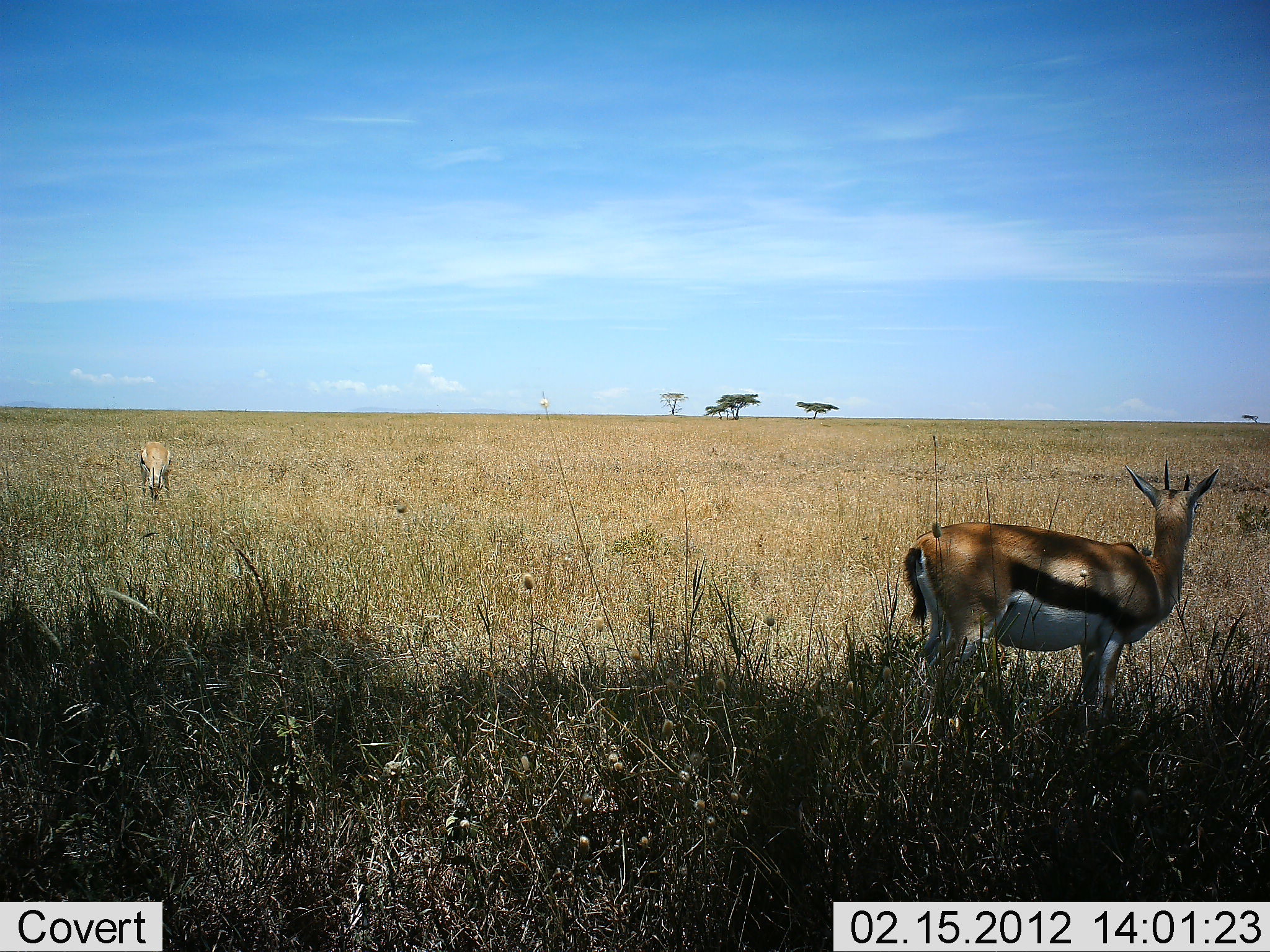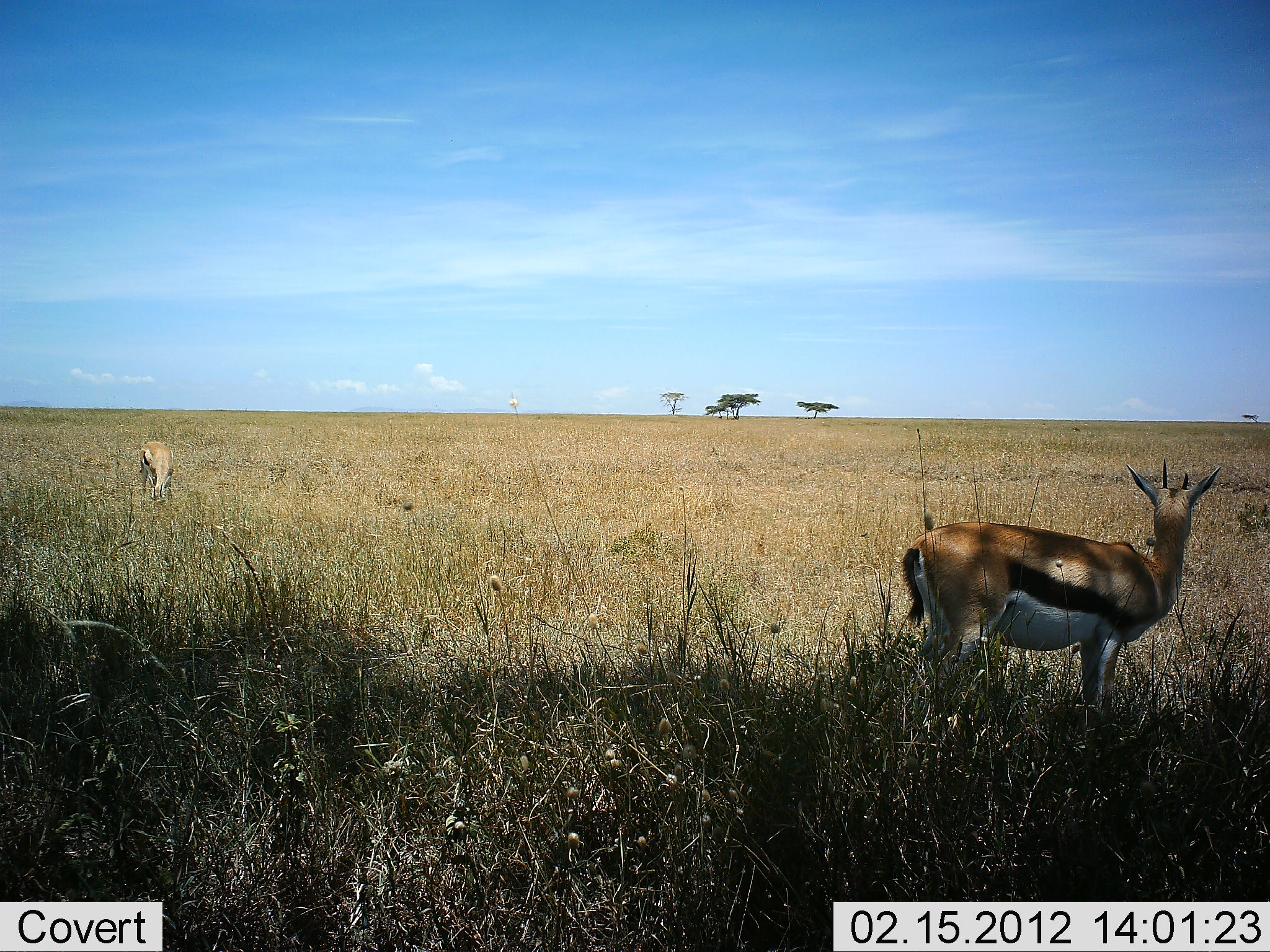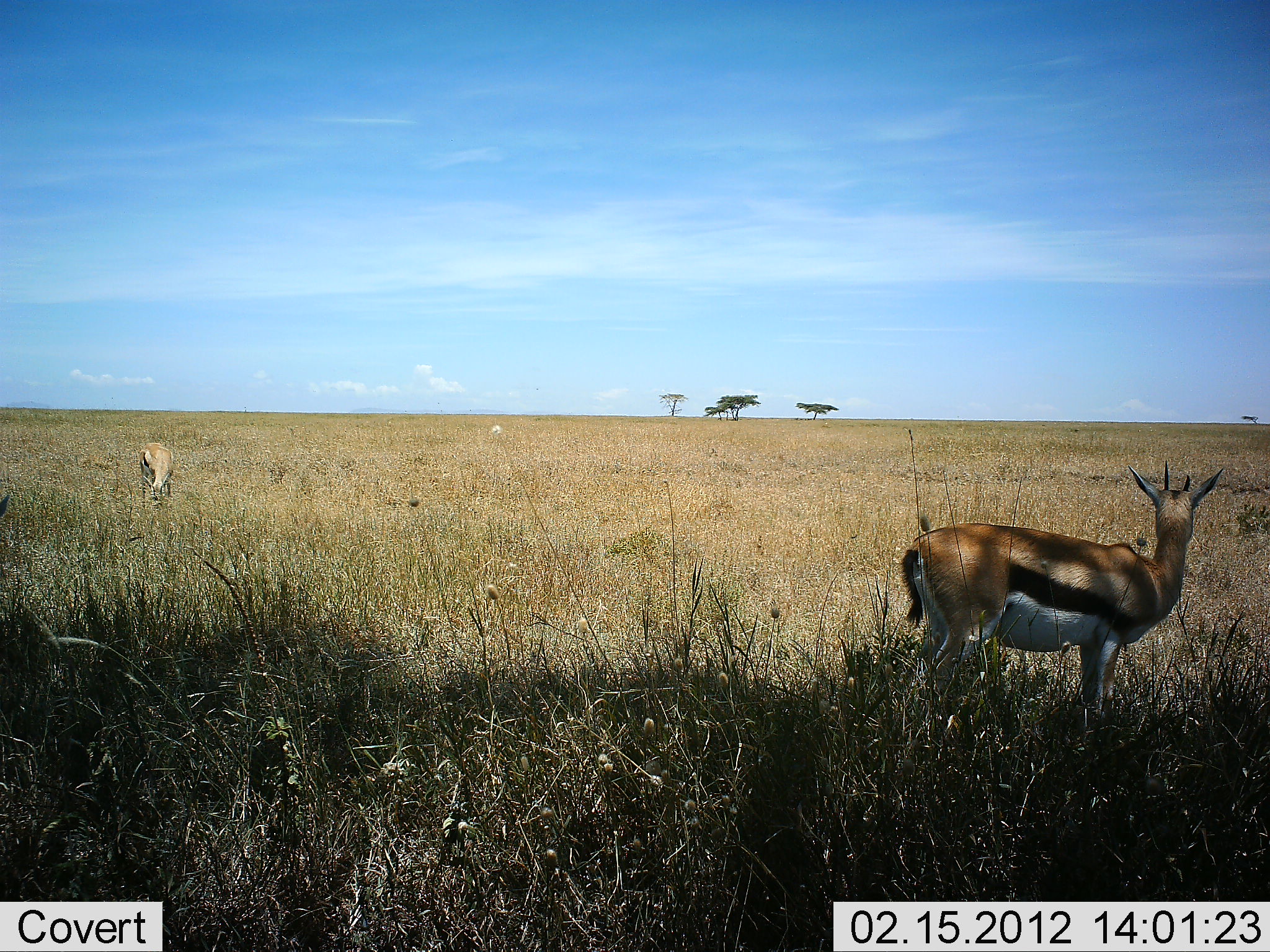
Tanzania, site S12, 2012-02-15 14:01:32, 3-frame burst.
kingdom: Animalia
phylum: Chordata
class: Mammalia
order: Artiodactyla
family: Bovidae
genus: Eudorcas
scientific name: Eudorcas thomsonii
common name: thomson's gazelle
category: gazellethomsons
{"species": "gazellethomsons (thomson's gazelle) (Eudorcas thomsonii)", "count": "2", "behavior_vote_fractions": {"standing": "94%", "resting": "0%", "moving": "0%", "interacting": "0%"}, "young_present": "0%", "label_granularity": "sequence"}